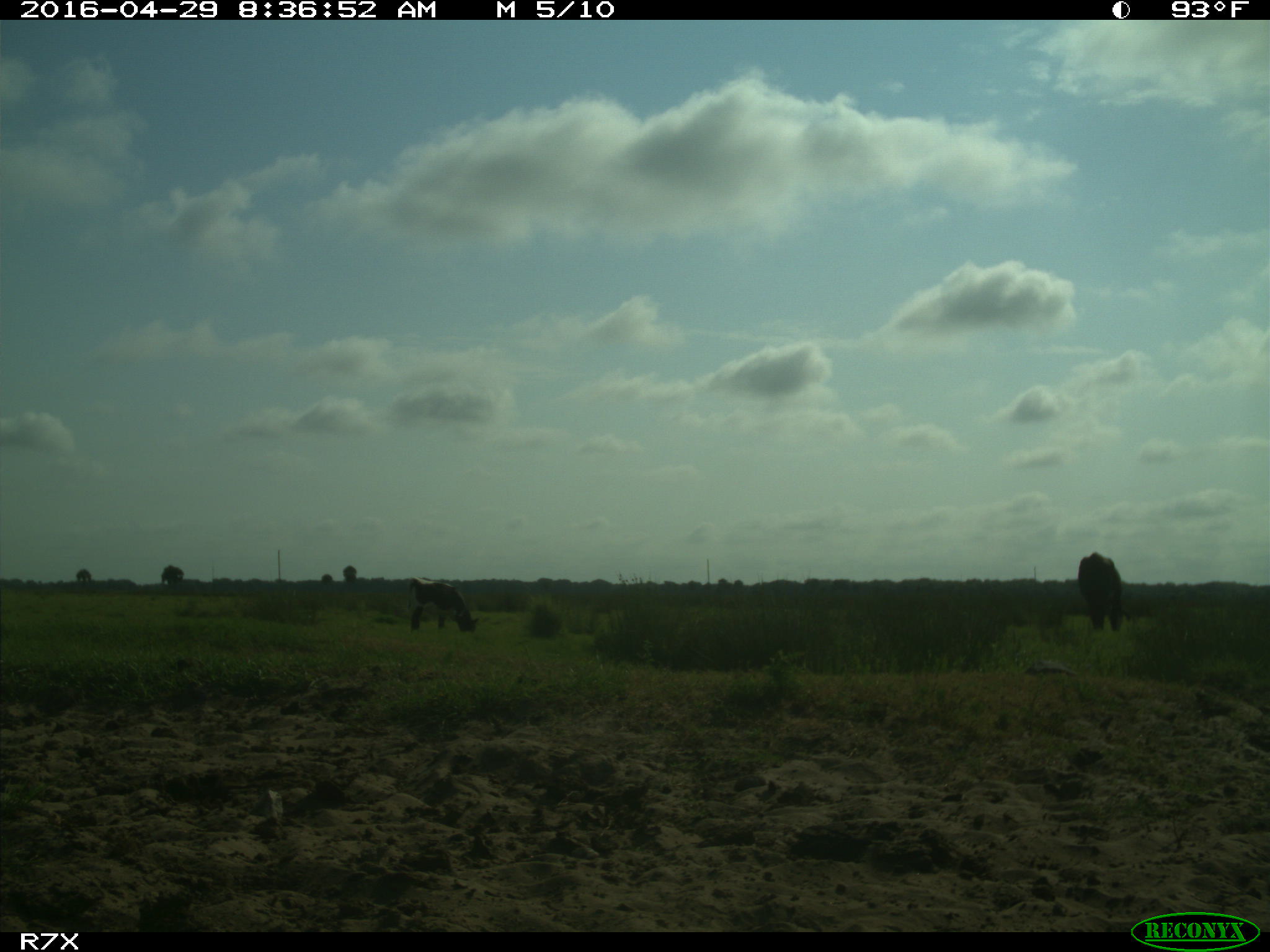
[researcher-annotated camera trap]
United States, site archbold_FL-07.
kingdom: Animalia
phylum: Chordata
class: Mammalia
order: Artiodactyla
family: Bovidae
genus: Bos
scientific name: Bos taurus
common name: domestic cow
Bos taurus (domestic cow).